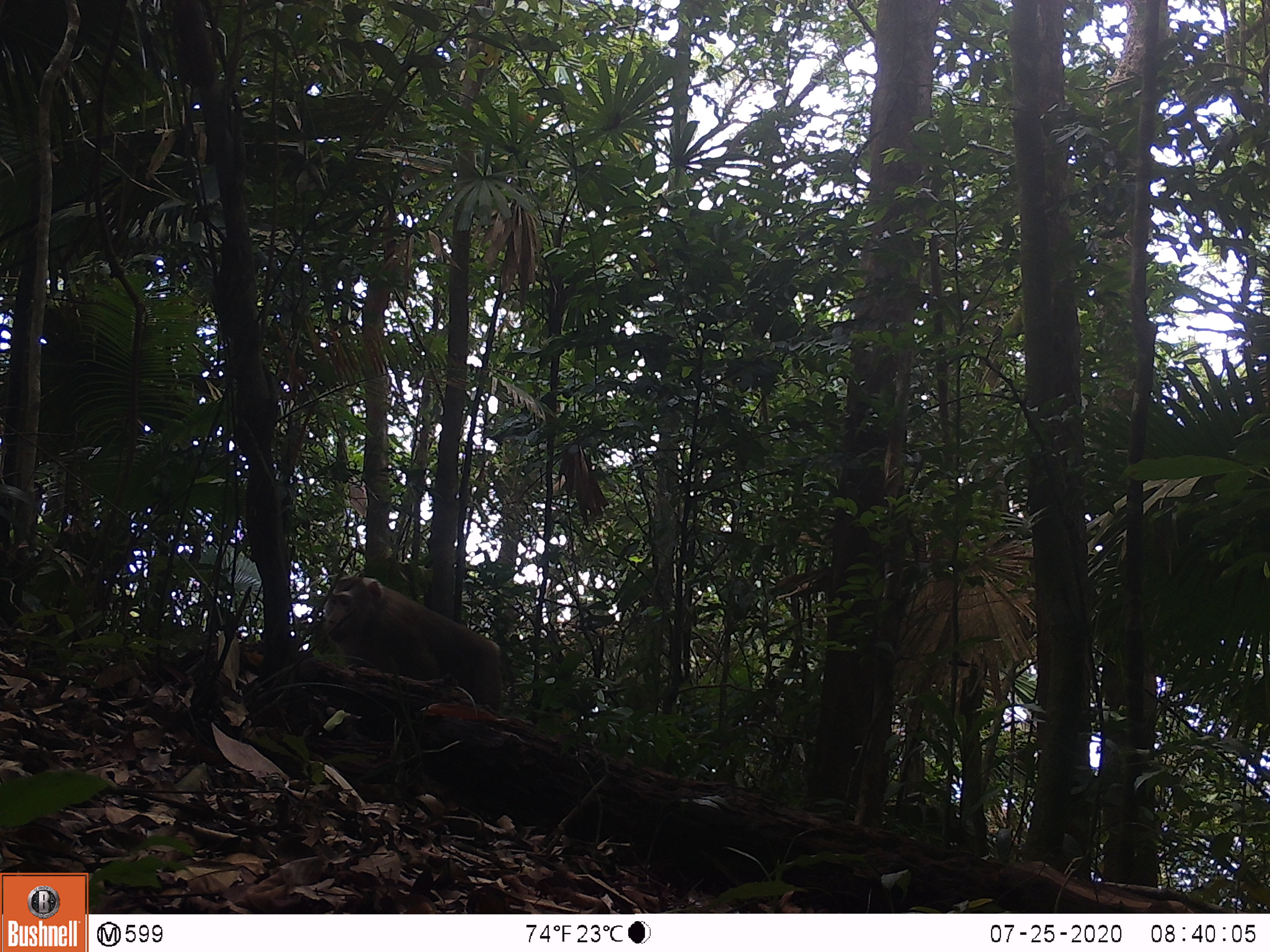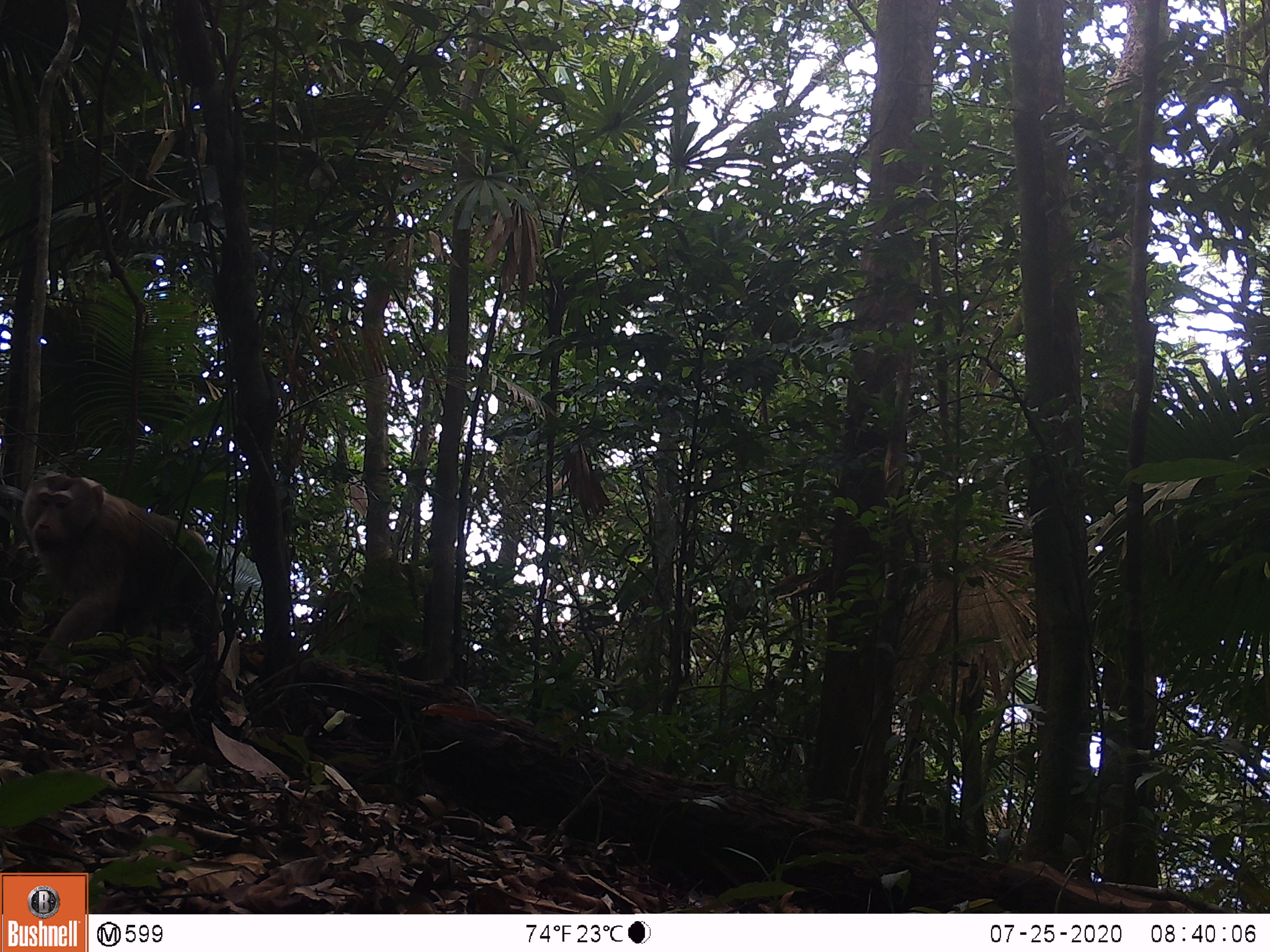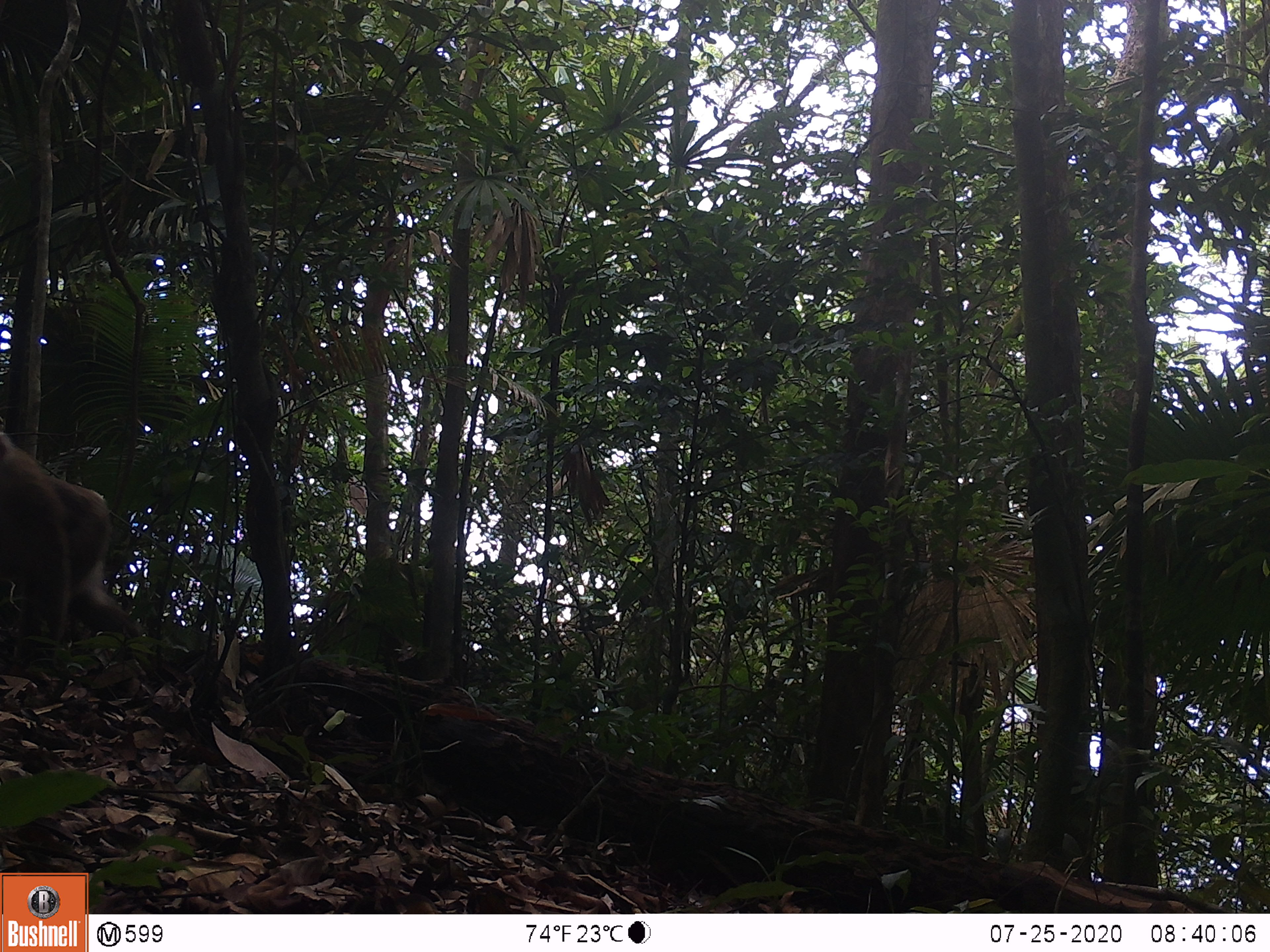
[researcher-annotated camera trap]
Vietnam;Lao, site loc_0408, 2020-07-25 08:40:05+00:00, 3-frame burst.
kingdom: Animalia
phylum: Chordata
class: Mammalia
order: Primates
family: Cercopithecidae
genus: Macaca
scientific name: Macaca nemestrina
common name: pig-tailed macaque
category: pig tailed macaque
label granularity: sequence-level